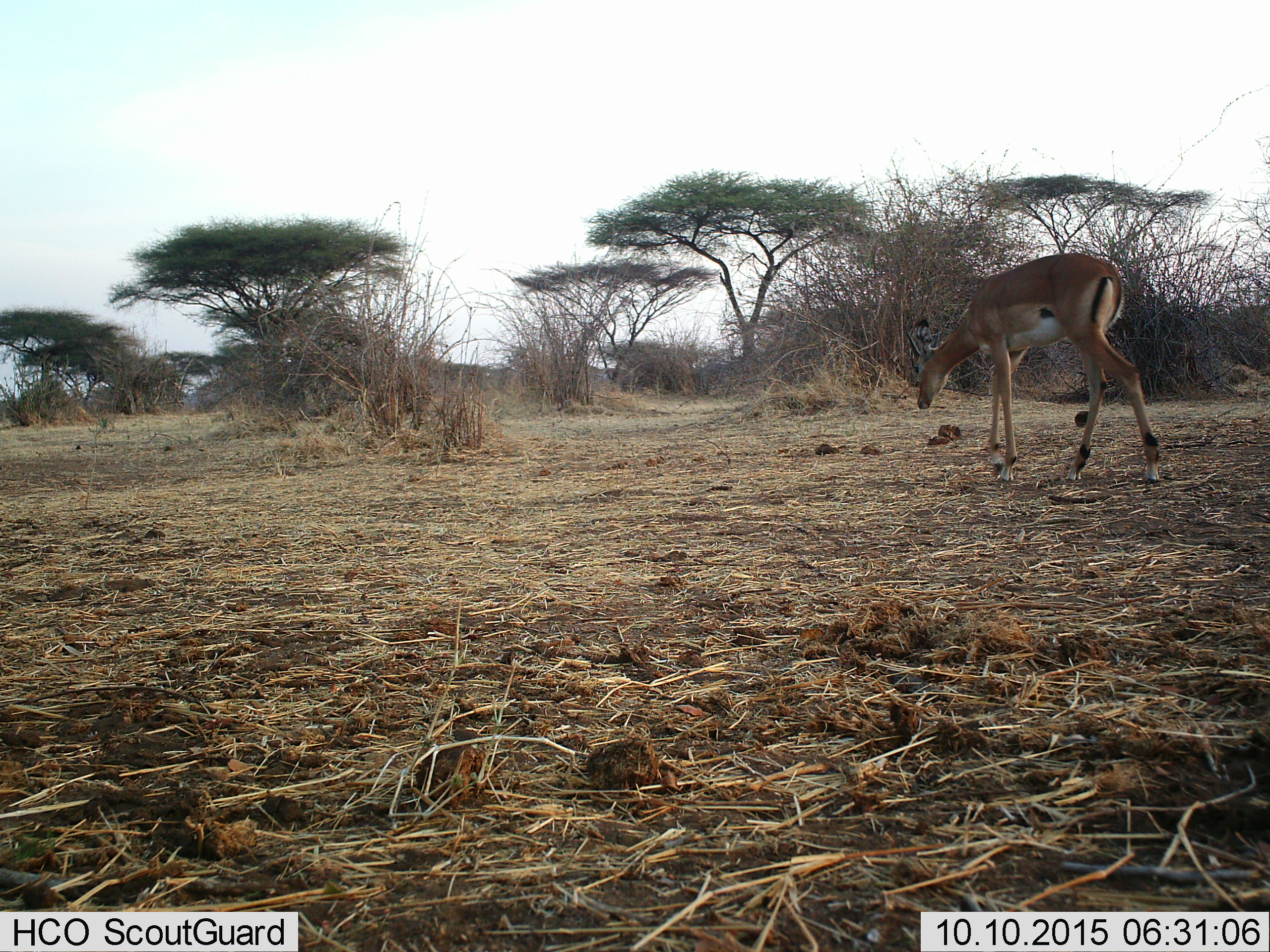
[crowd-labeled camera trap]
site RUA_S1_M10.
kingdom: Animalia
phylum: Chordata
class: Mammalia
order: Artiodactyla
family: Bovidae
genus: Aepyceros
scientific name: Aepyceros melampus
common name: impala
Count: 1.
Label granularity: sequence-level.